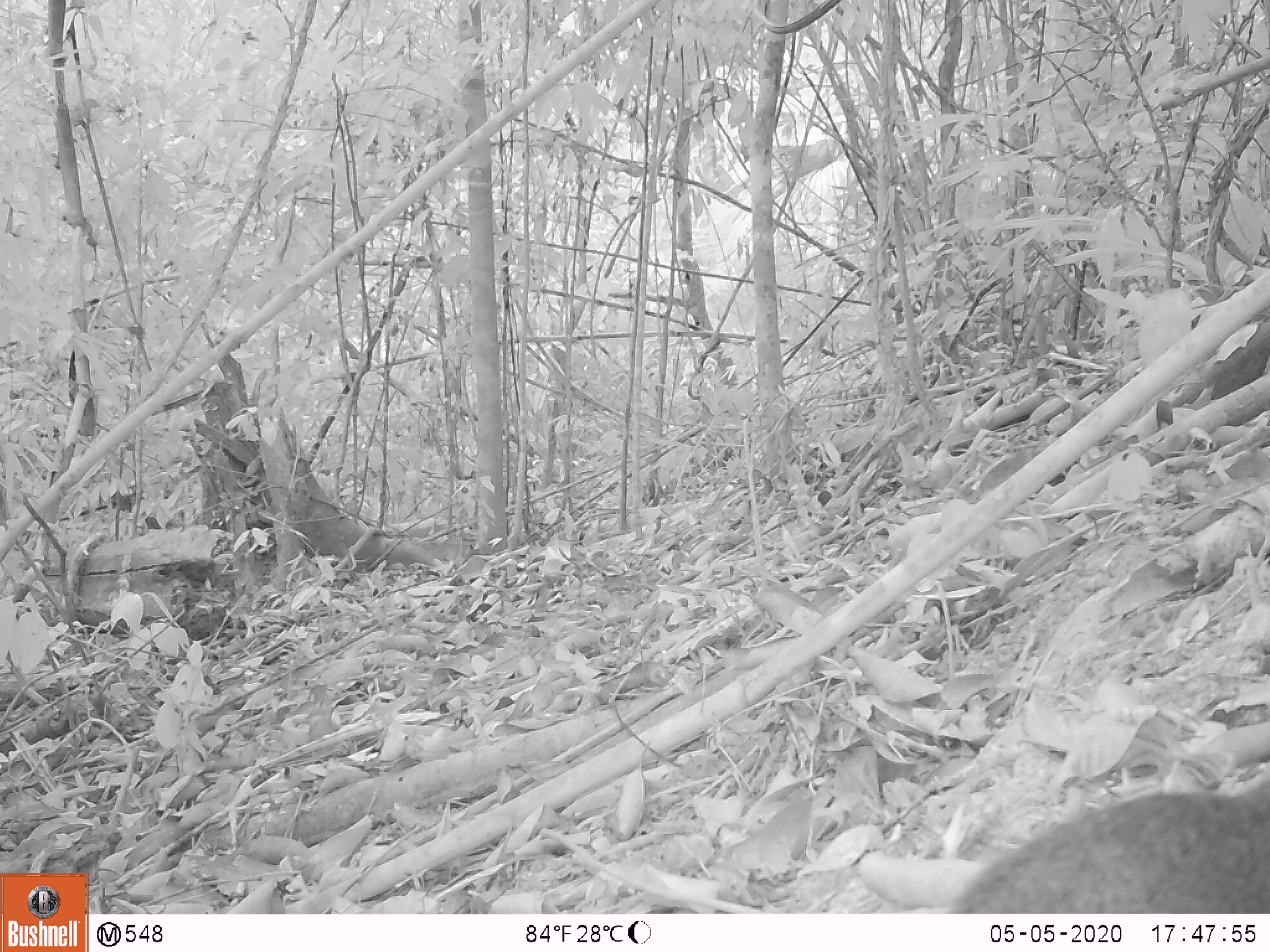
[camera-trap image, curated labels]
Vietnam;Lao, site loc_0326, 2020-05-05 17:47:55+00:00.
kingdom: Animalia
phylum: Chordata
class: Mammalia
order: Rodentia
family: Sciuridae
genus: Callosciurus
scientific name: Callosciurus erythraeus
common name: pallas's squirrel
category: pallass squirrel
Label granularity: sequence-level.